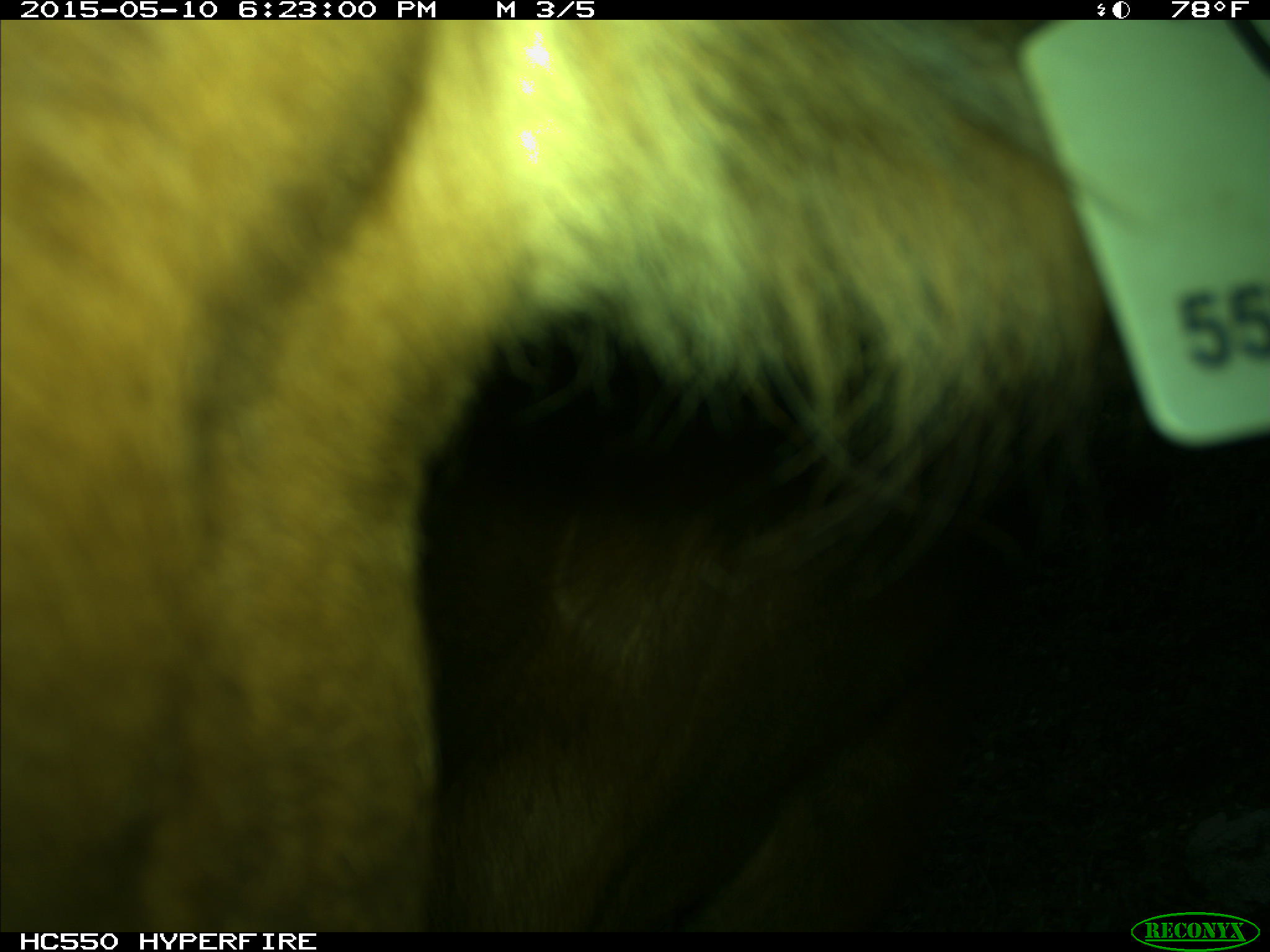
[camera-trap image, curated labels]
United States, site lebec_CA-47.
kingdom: Animalia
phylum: Chordata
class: Mammalia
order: Artiodactyla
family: Bovidae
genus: Bos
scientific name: Bos taurus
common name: domestic cow